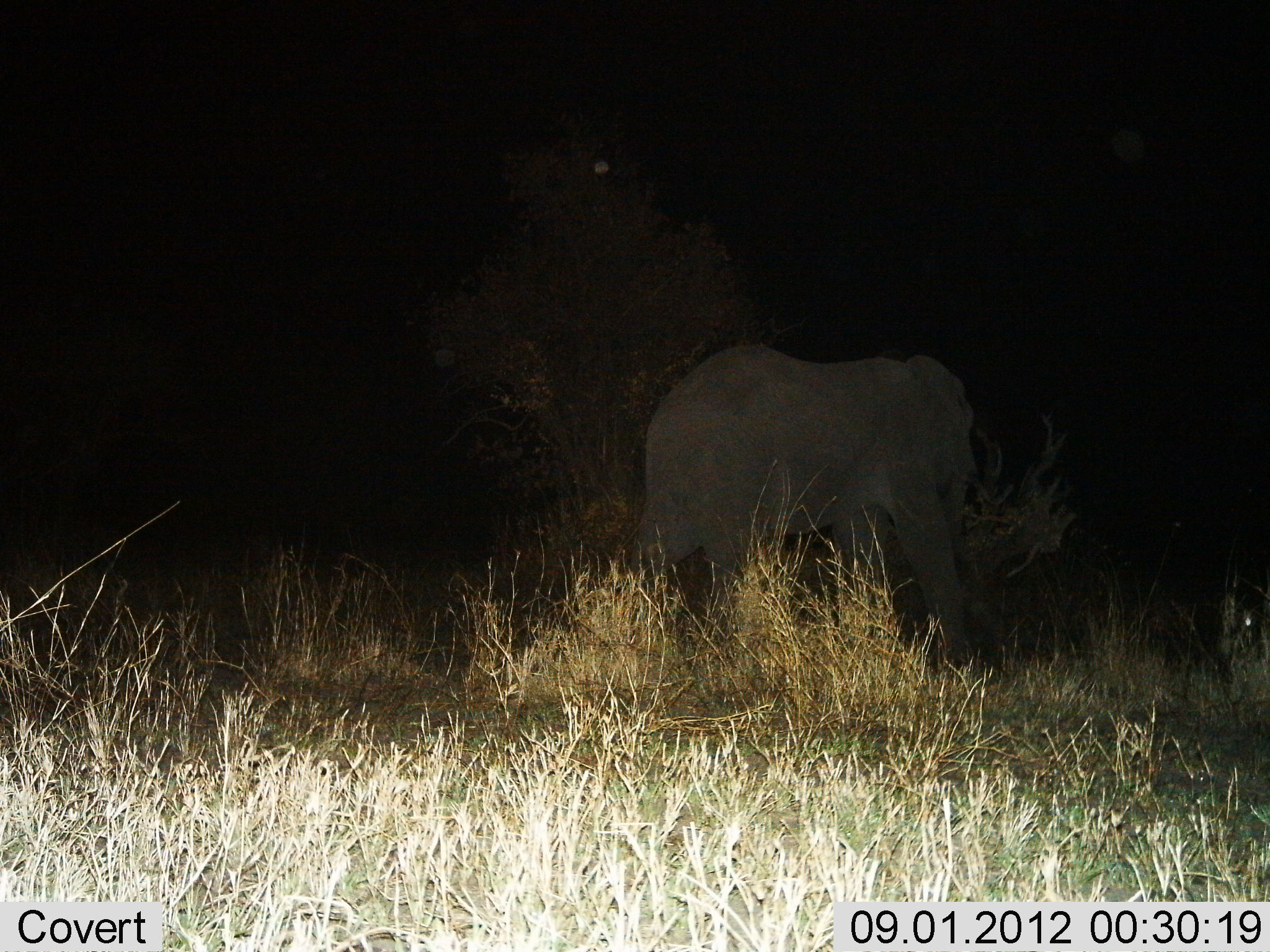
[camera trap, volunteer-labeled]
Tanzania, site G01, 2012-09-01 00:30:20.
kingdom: Animalia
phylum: Chordata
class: Mammalia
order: Proboscidea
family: Elephantidae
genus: Loxodonta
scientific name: Loxodonta africana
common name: african bush elephant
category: elephant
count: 1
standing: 20%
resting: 0%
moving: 80%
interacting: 0%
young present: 0%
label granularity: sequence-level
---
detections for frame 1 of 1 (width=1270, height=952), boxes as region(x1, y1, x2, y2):
animal: region(614, 345, 1074, 674)